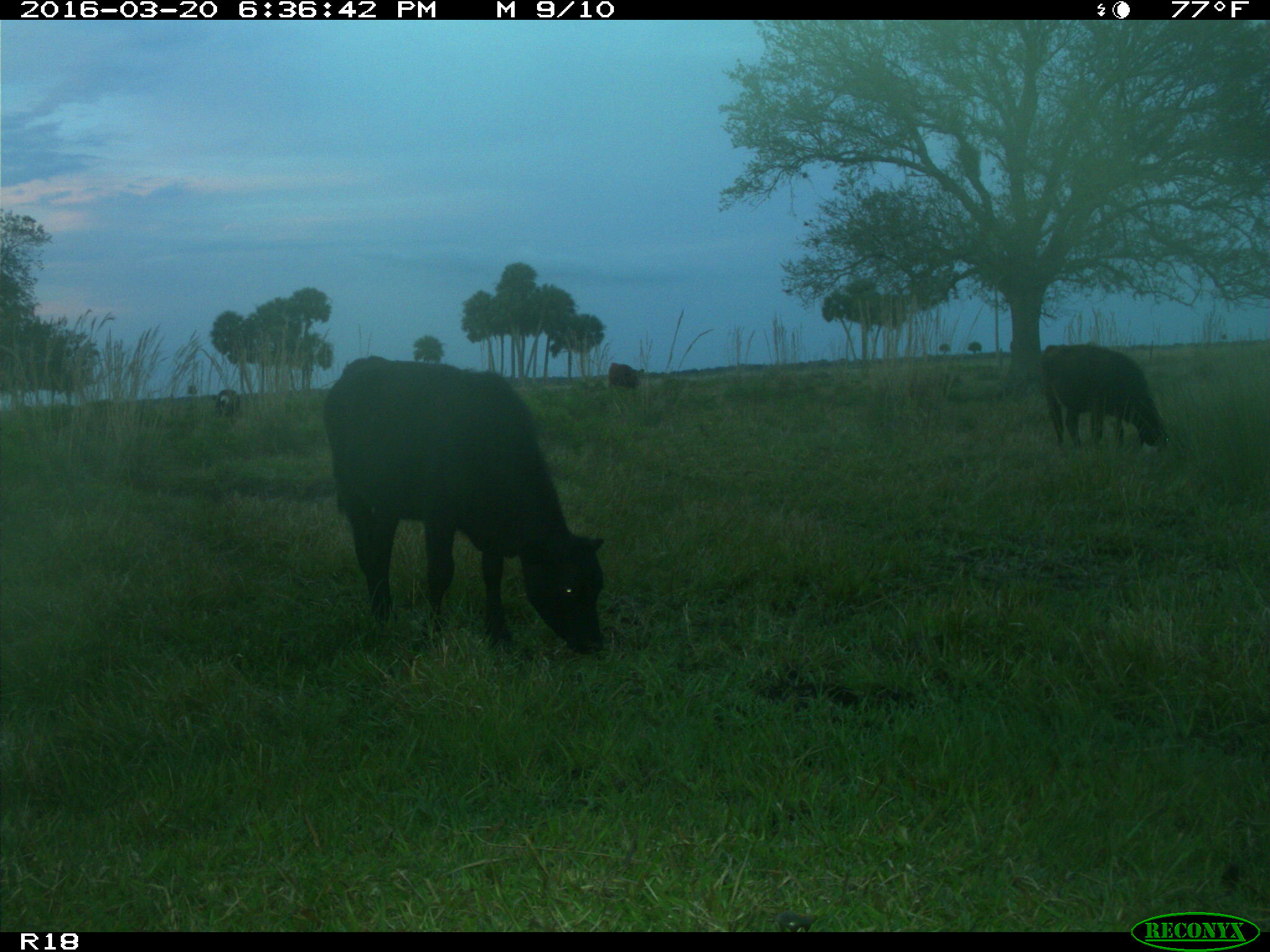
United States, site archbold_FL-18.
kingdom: Animalia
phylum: Chordata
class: Mammalia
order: Artiodactyla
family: Bovidae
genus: Bos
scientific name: Bos taurus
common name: domestic cow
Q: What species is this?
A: Bos taurus (domestic cow).